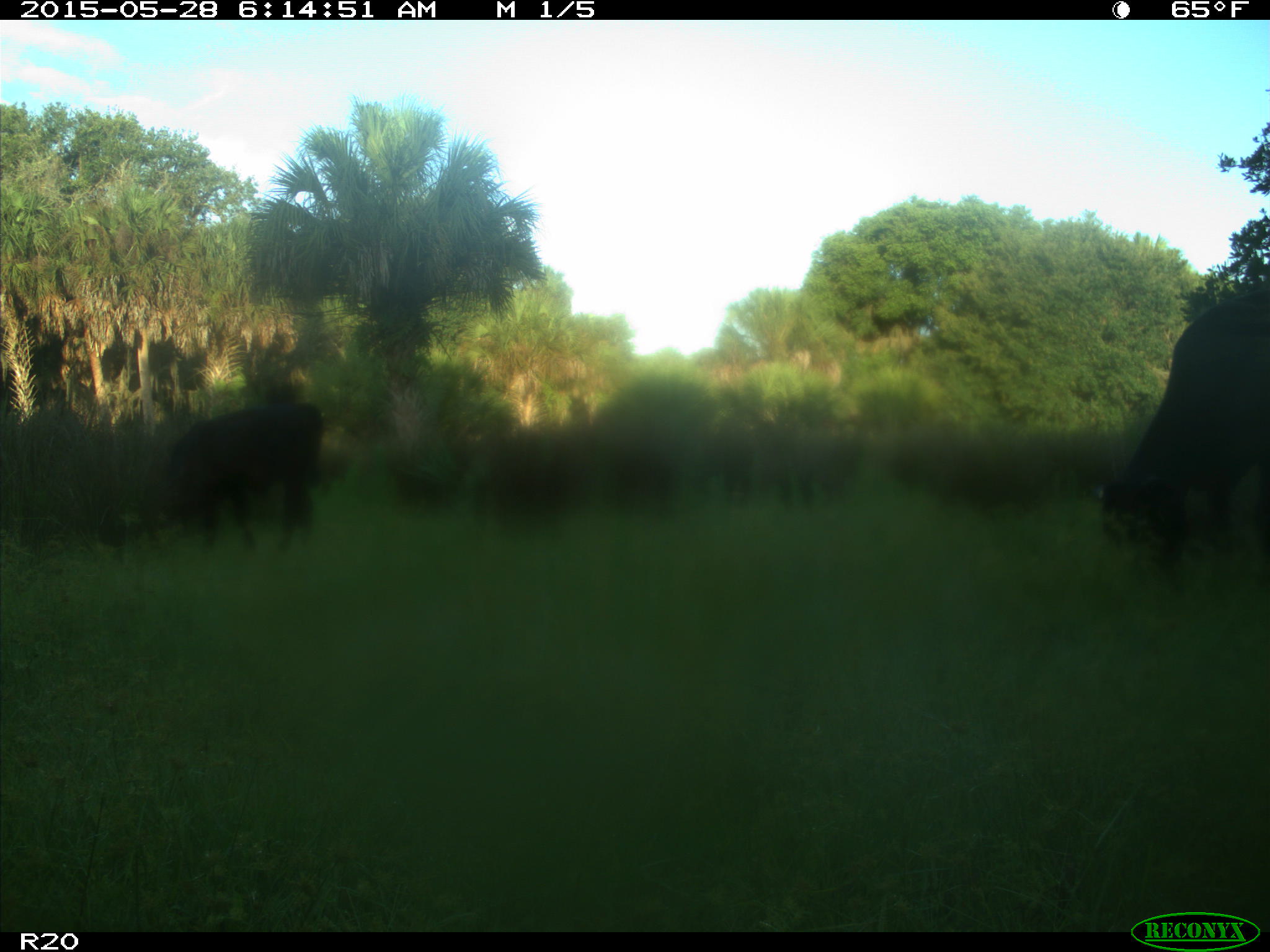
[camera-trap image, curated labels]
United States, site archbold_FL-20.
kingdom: Animalia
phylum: Chordata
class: Mammalia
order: Artiodactyla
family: Bovidae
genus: Bos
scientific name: Bos taurus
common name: domestic cow